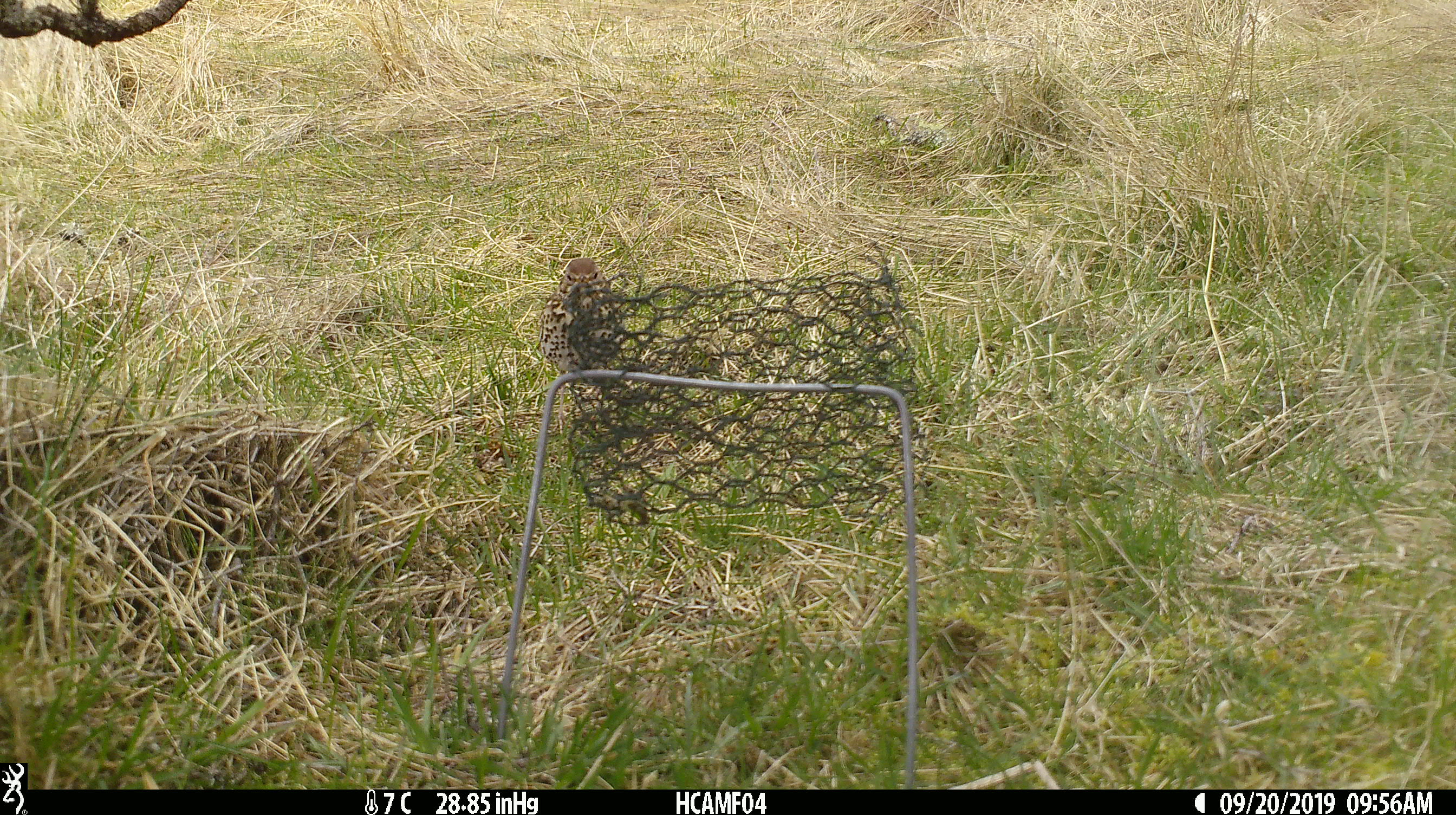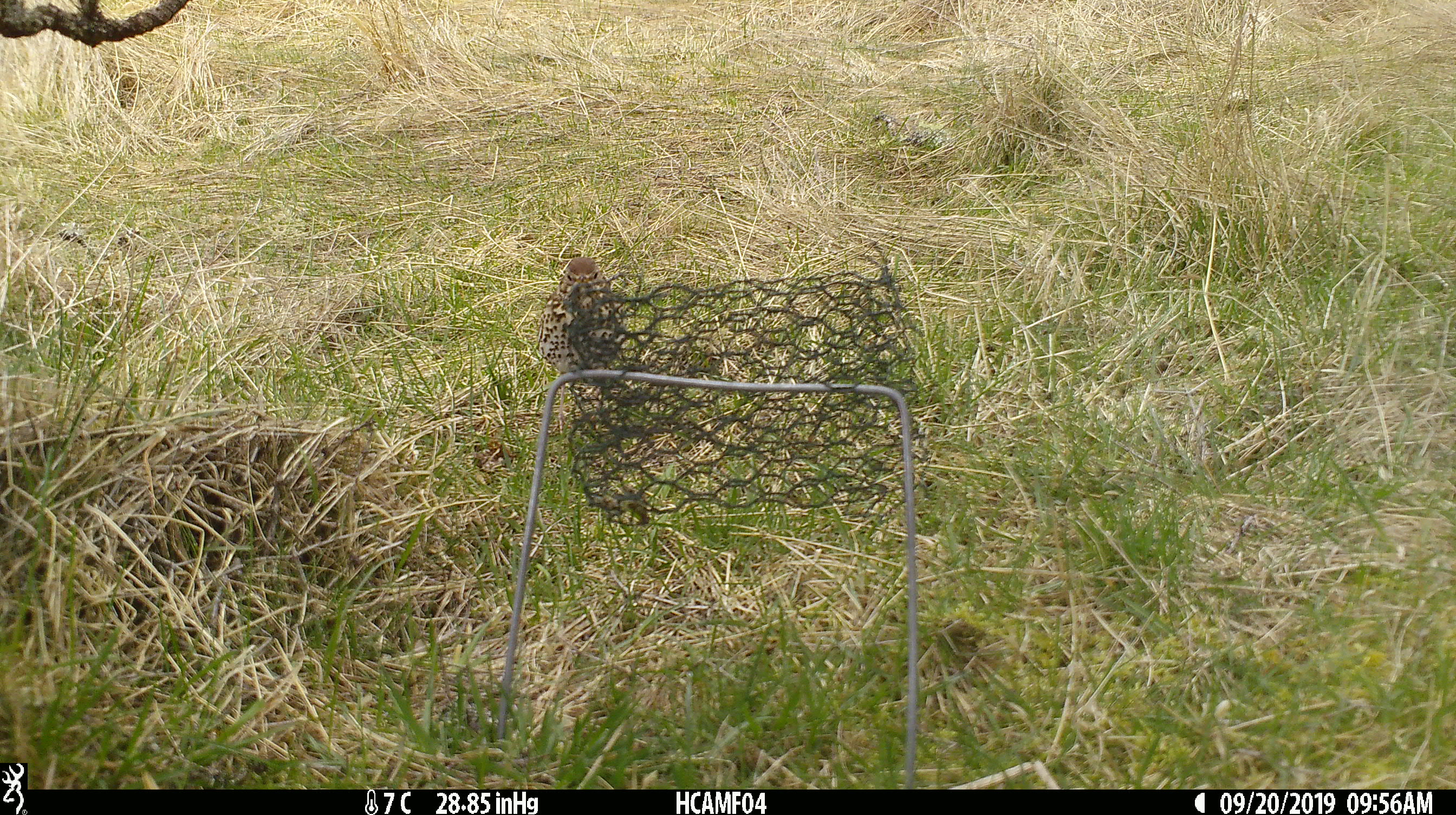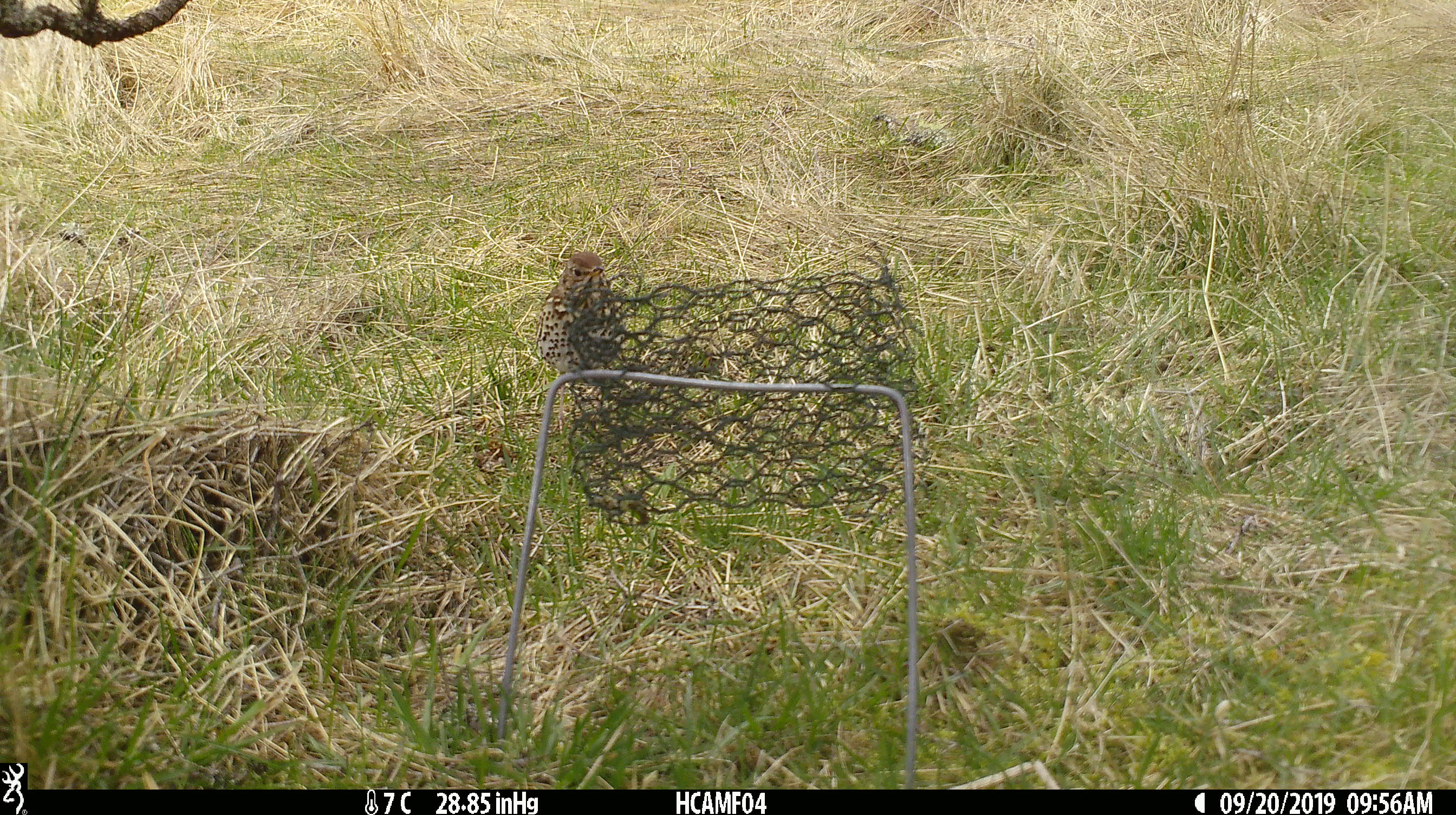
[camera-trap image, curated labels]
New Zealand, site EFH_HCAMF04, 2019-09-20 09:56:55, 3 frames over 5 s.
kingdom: Animalia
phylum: Chordata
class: Aves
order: Passeriformes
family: Turdidae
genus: Turdus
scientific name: Turdus philomelos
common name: song thrush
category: thrush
Thrush (song thrush) (Turdus philomelos).